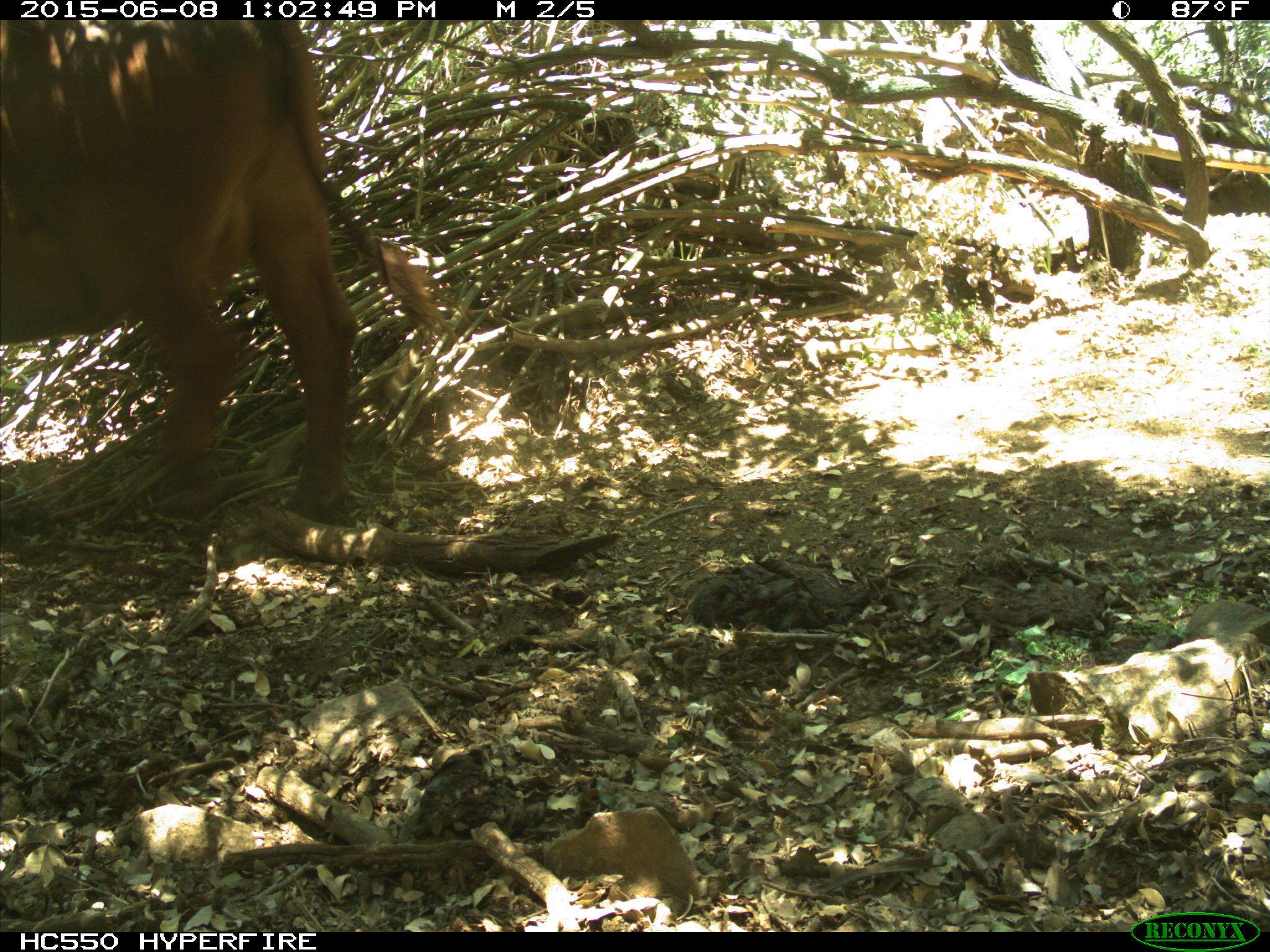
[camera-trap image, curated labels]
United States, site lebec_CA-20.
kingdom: Animalia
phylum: Chordata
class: Mammalia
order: Artiodactyla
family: Bovidae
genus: Bos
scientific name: Bos taurus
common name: domestic cow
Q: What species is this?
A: Bos taurus (domestic cow).